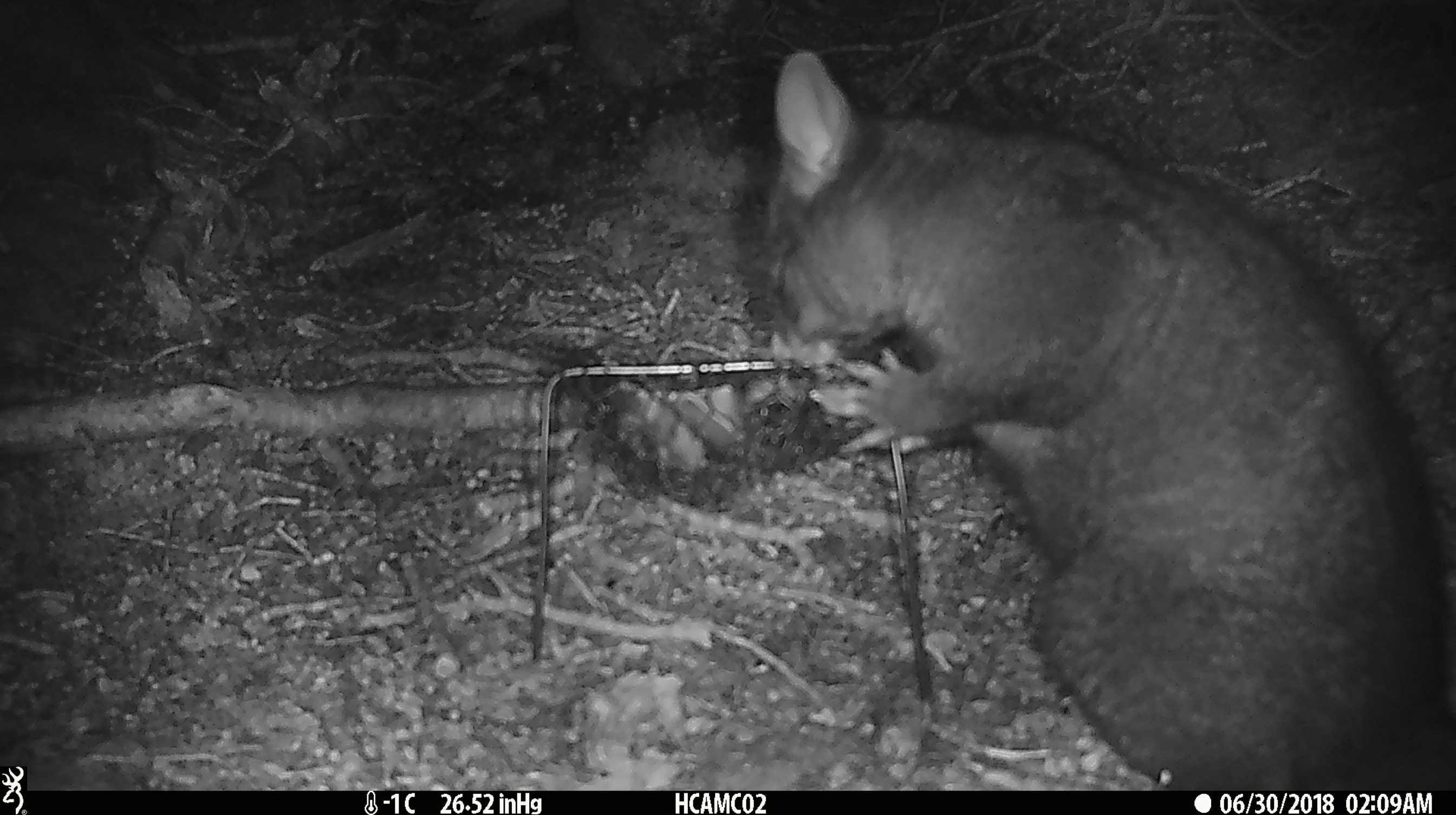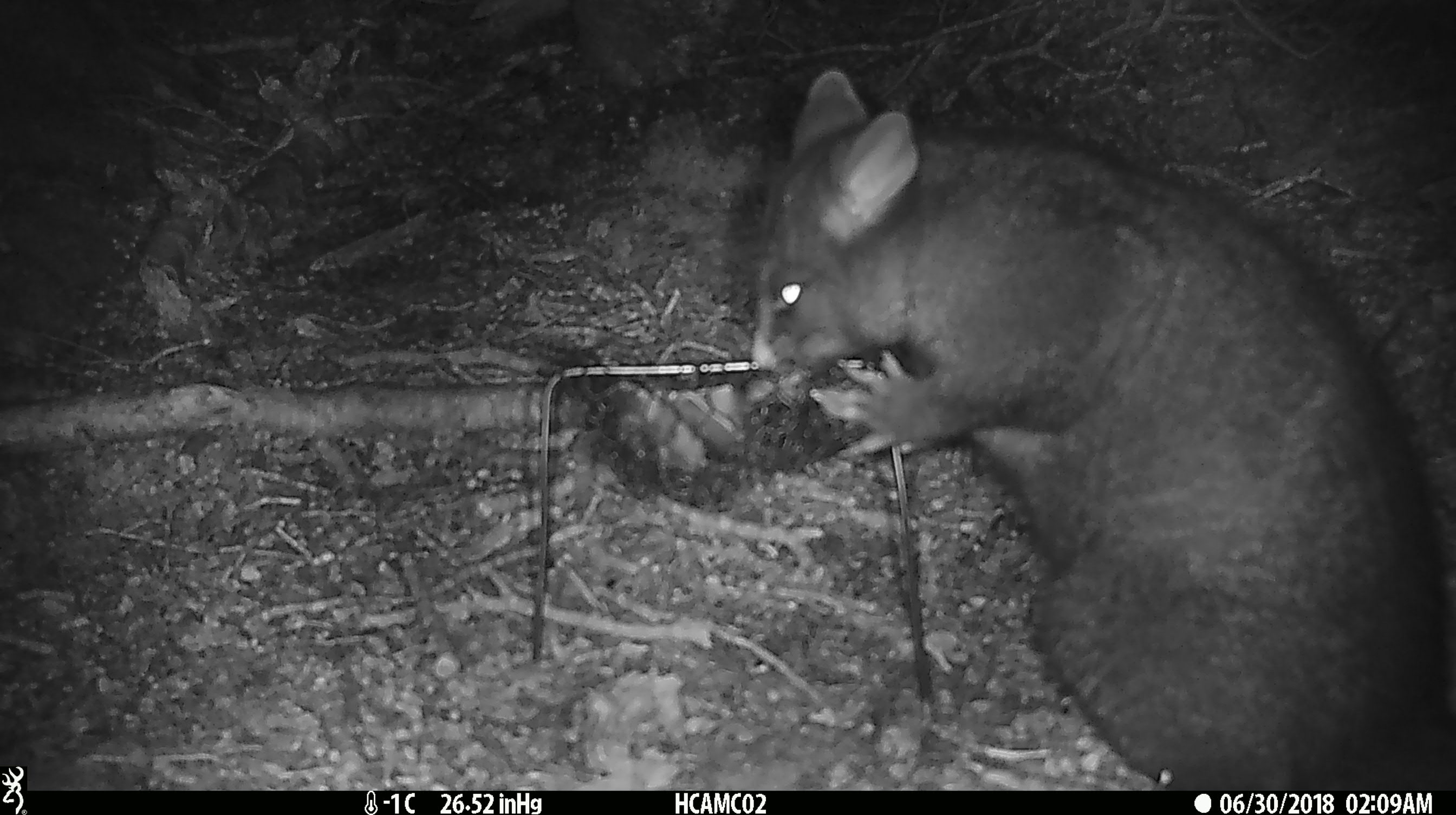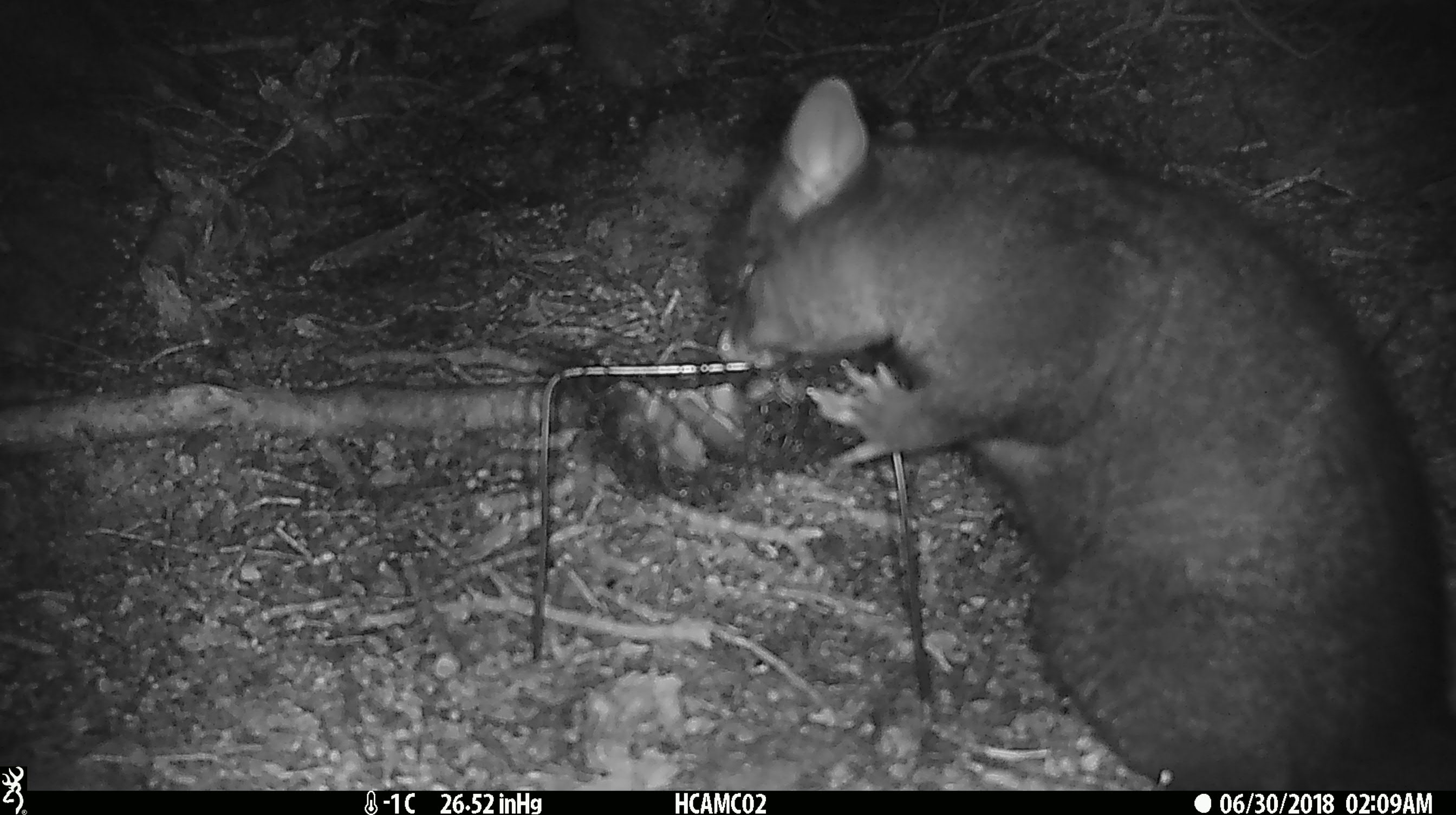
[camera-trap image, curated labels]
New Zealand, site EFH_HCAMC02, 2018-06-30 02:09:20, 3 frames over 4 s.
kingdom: Animalia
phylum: Chordata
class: Mammalia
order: Diprotodontia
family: Phalangeridae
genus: Trichosurus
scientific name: Trichosurus vulpecula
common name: common brushtail possum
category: possum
Possum (common brushtail possum) (Trichosurus vulpecula).